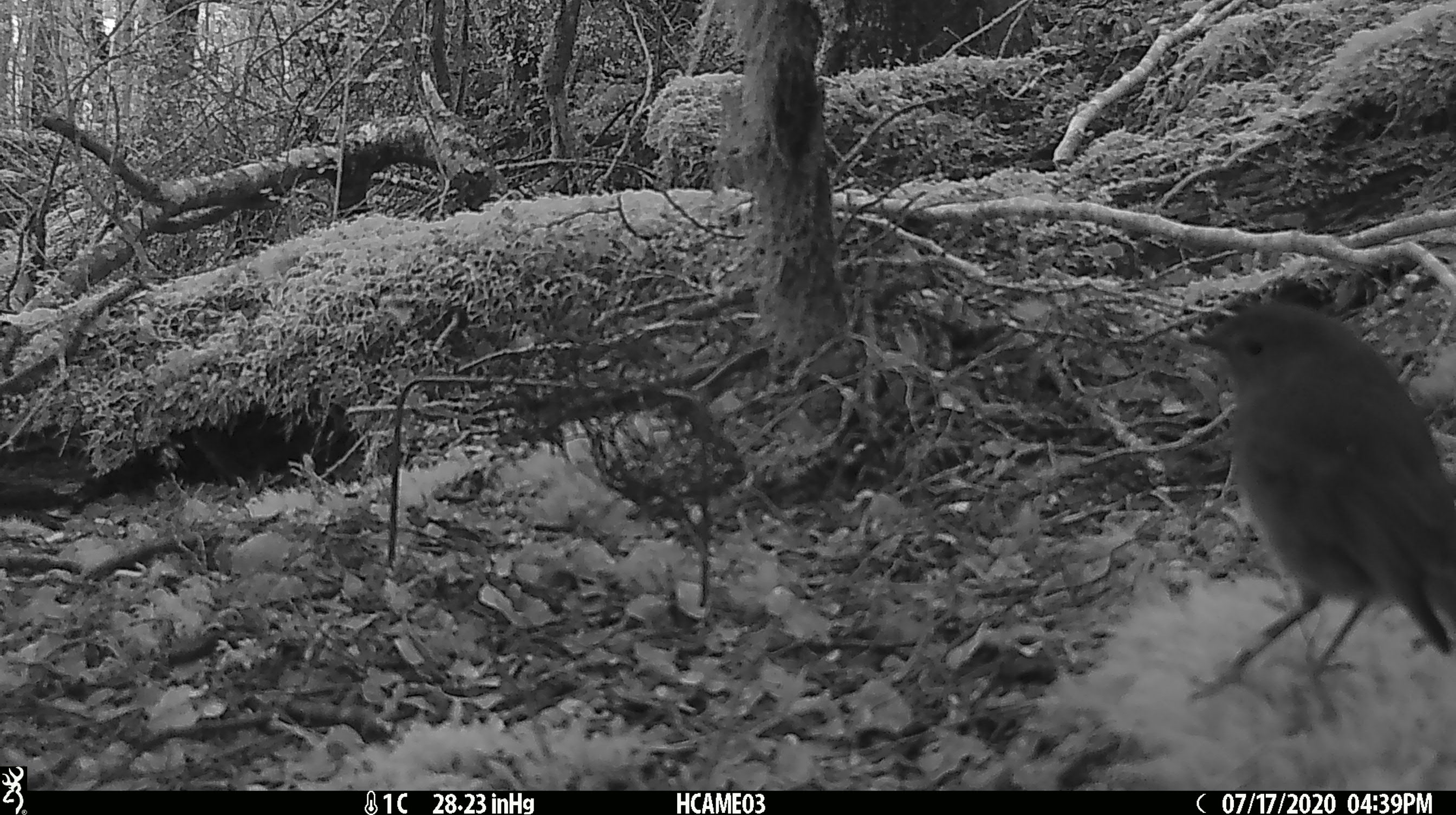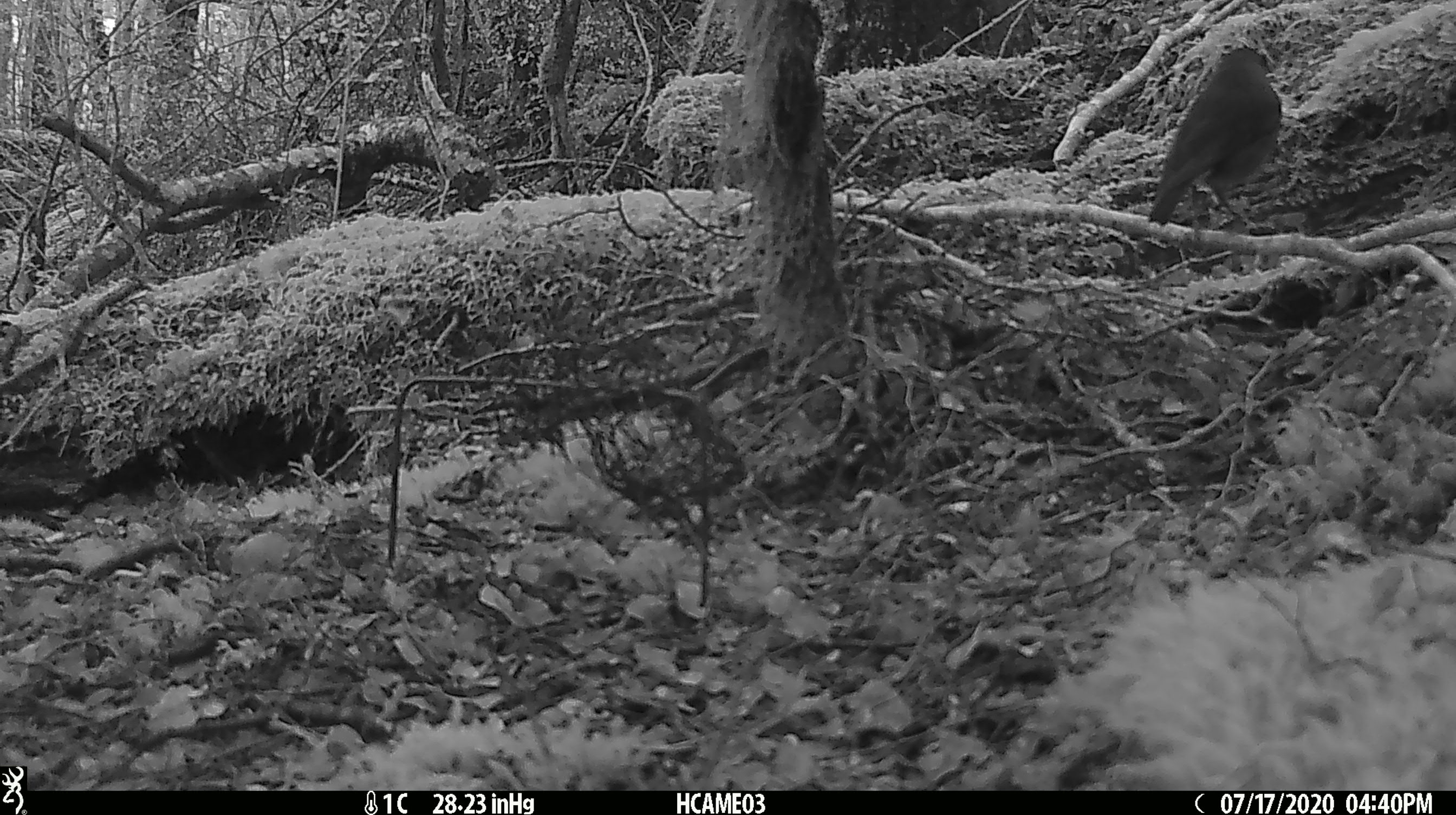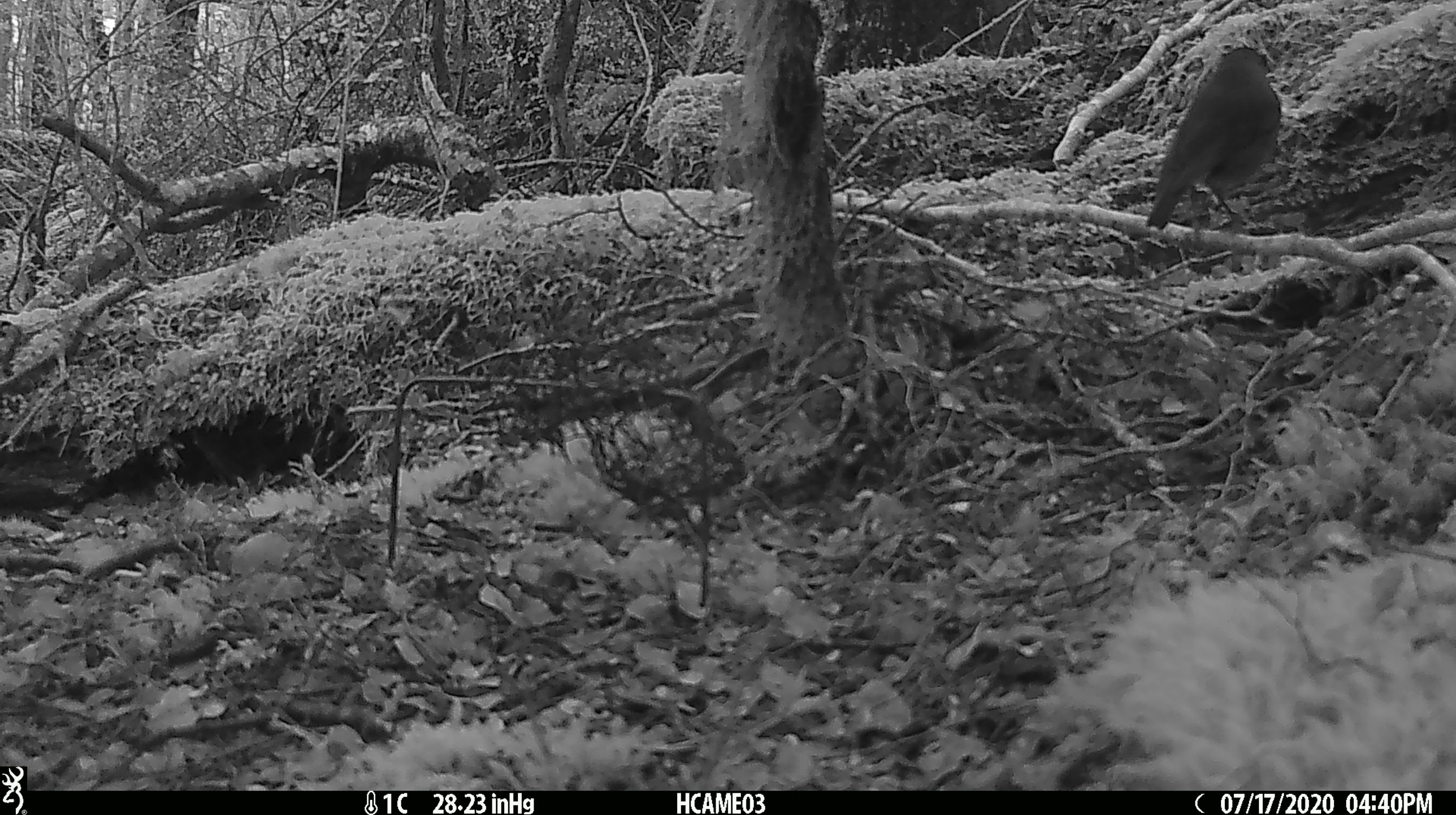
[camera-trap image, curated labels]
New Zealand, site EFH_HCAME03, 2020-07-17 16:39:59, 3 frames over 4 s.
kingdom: Animalia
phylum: Chordata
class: Aves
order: Passeriformes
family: Petroicidae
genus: Petroica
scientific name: Petroica australis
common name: new zealand robin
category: robin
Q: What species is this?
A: Robin (new zealand robin) (Petroica australis).